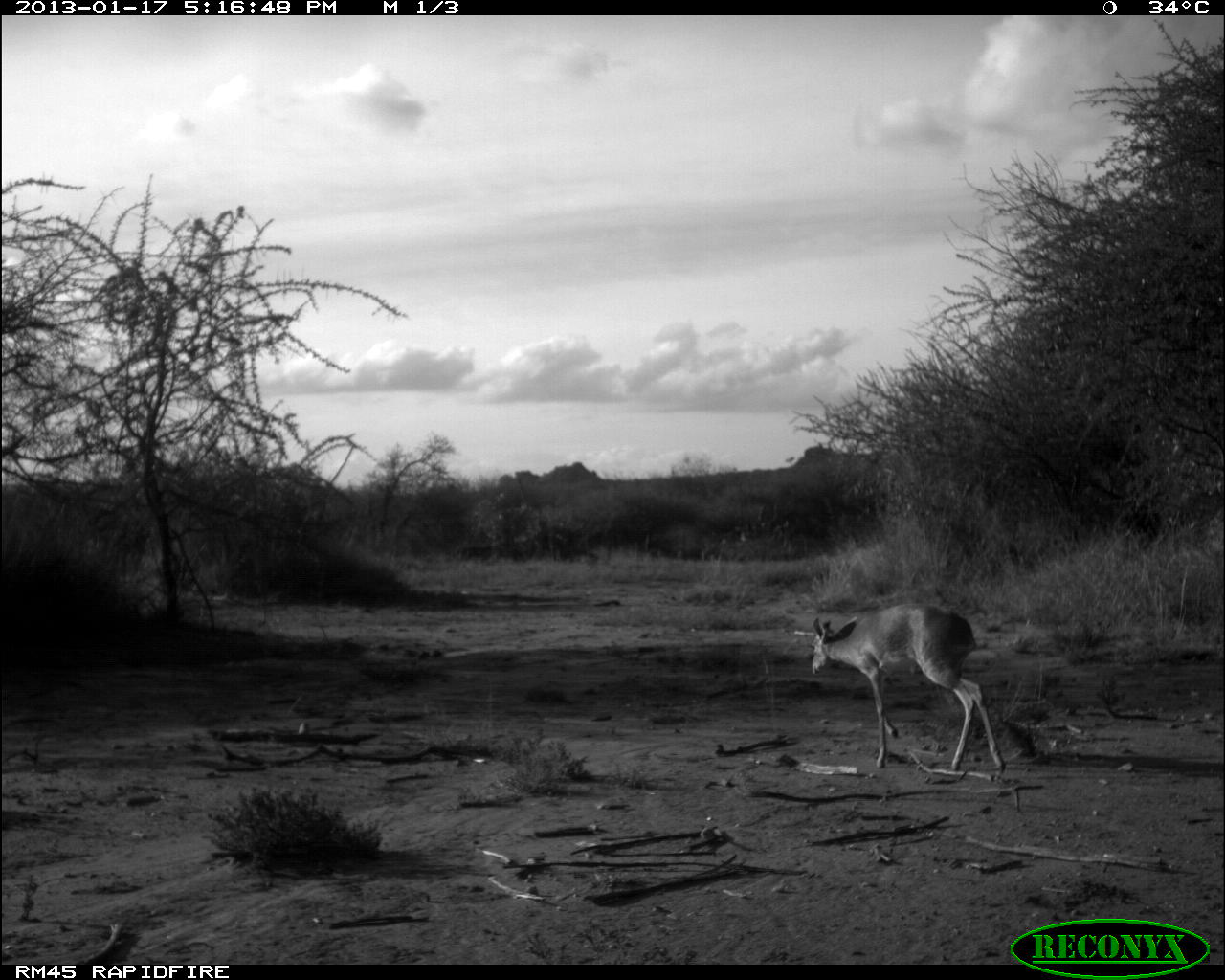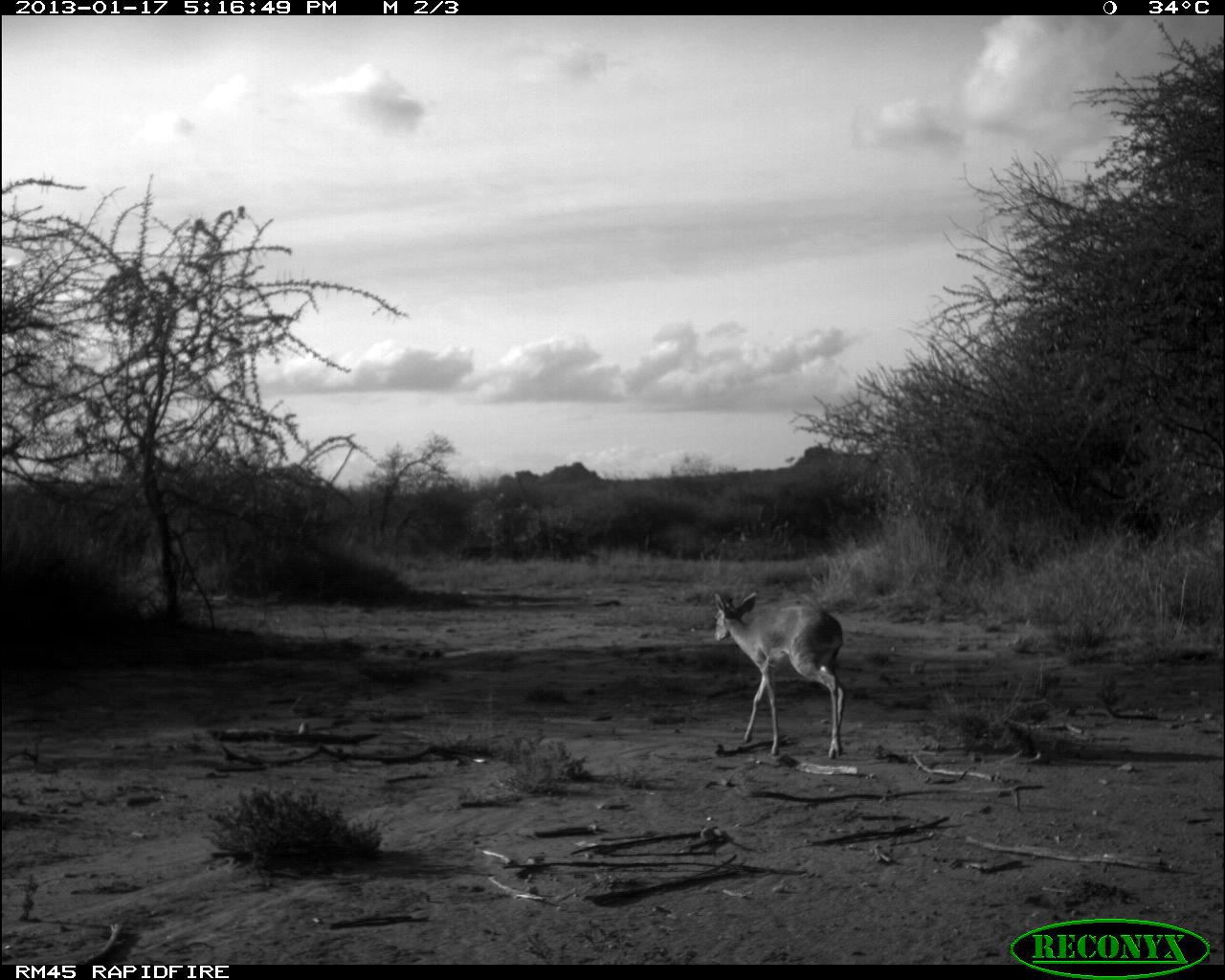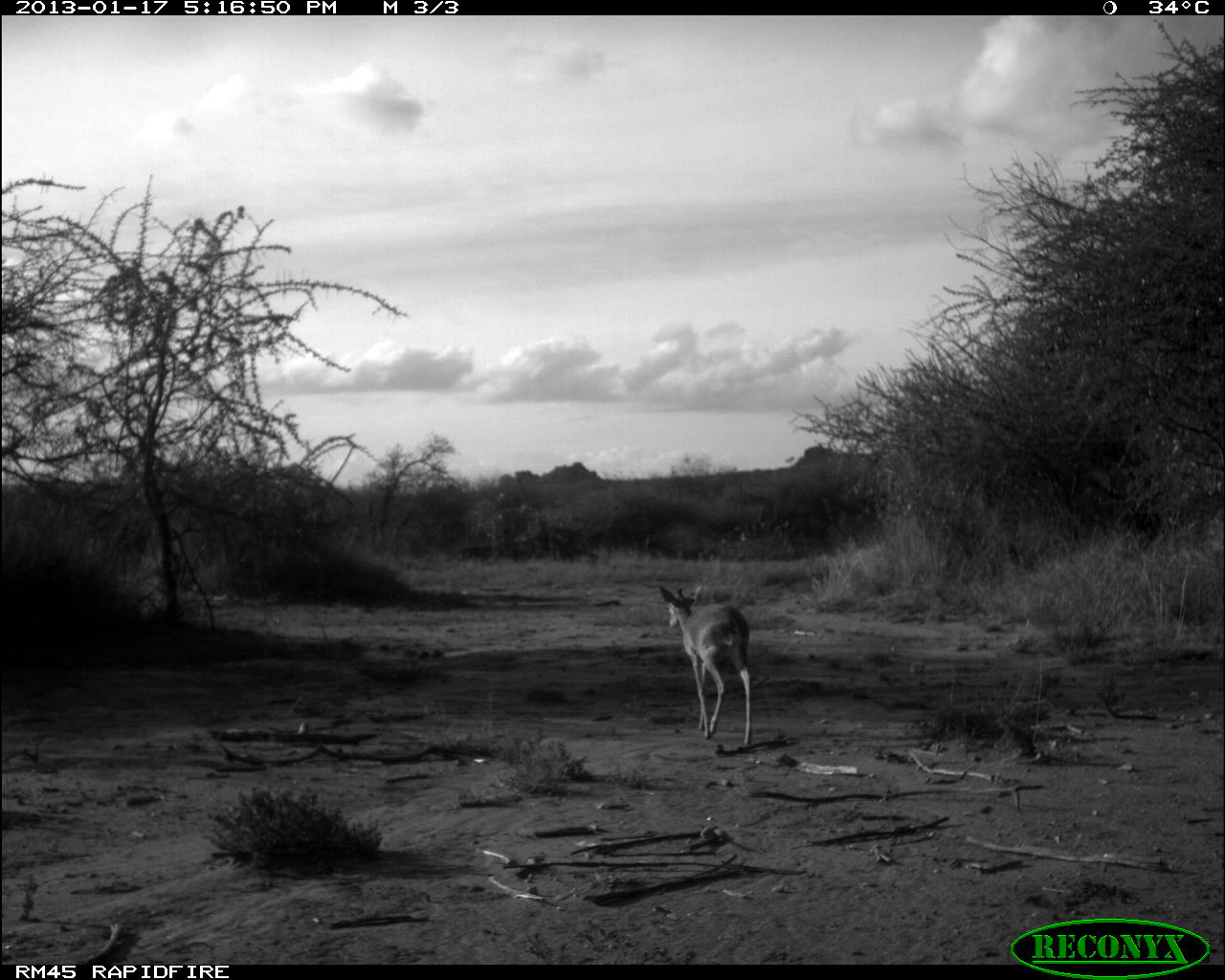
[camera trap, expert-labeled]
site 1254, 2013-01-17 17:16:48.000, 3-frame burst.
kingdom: Animalia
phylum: Chordata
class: Mammalia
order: Artiodactyla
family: Bovidae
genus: Madoqua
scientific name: Madoqua guentheri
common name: günther's dik-dik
Madoqua guentheri (günther's dik-dik), count 1.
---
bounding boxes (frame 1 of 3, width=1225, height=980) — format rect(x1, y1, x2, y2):
madoqua guentheri: rect(809, 604, 1005, 782)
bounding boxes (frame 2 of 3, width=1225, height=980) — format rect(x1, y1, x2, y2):
madoqua guentheri: rect(713, 591, 845, 759)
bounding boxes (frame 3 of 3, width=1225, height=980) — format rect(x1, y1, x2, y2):
madoqua guentheri: rect(658, 583, 751, 746)